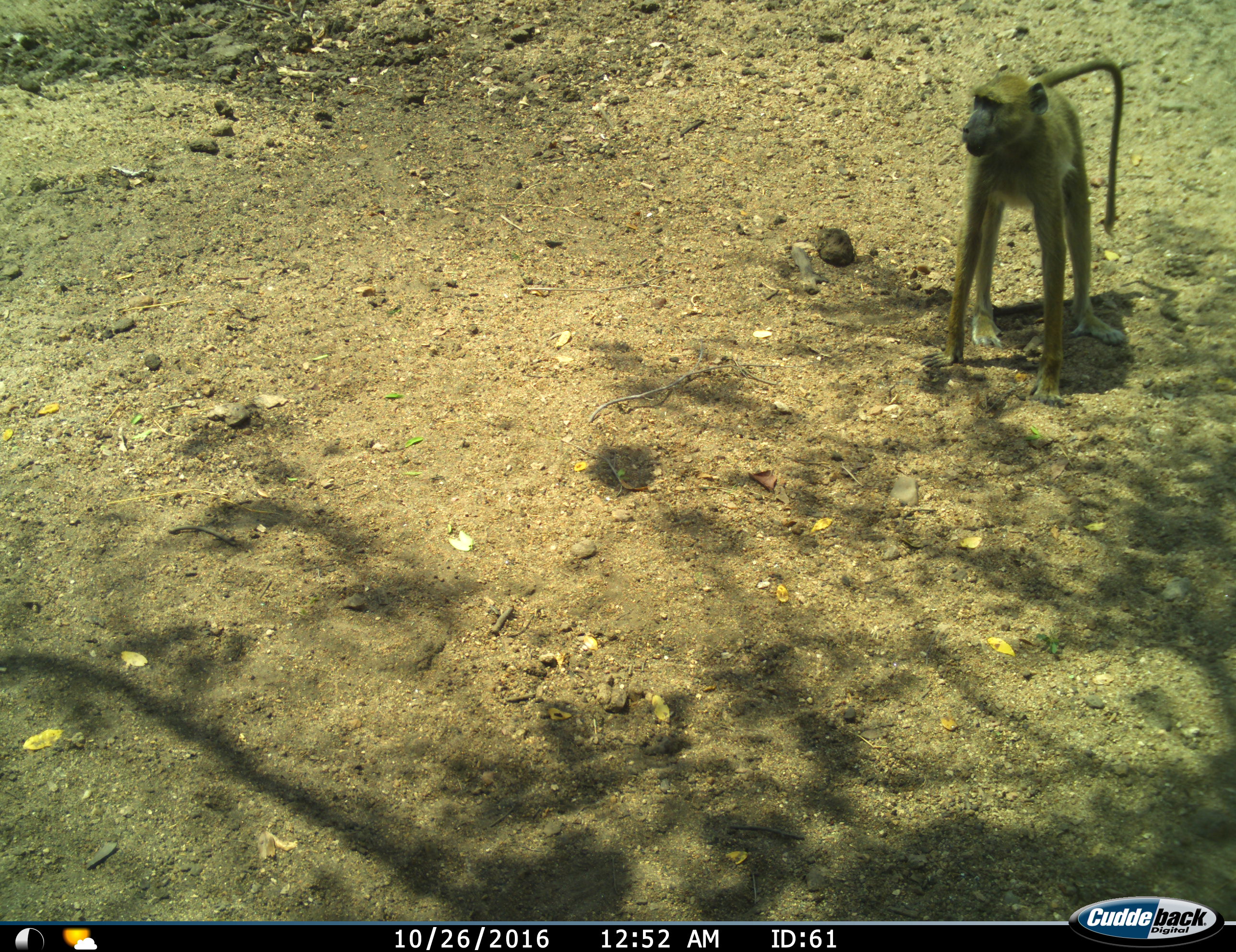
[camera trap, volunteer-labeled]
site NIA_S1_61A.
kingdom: Animalia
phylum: Chordata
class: Mammalia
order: Primates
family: Cercopithecidae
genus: Papio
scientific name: Papio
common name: baboon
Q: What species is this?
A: Baboon (Papio).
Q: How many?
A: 1.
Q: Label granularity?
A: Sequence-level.